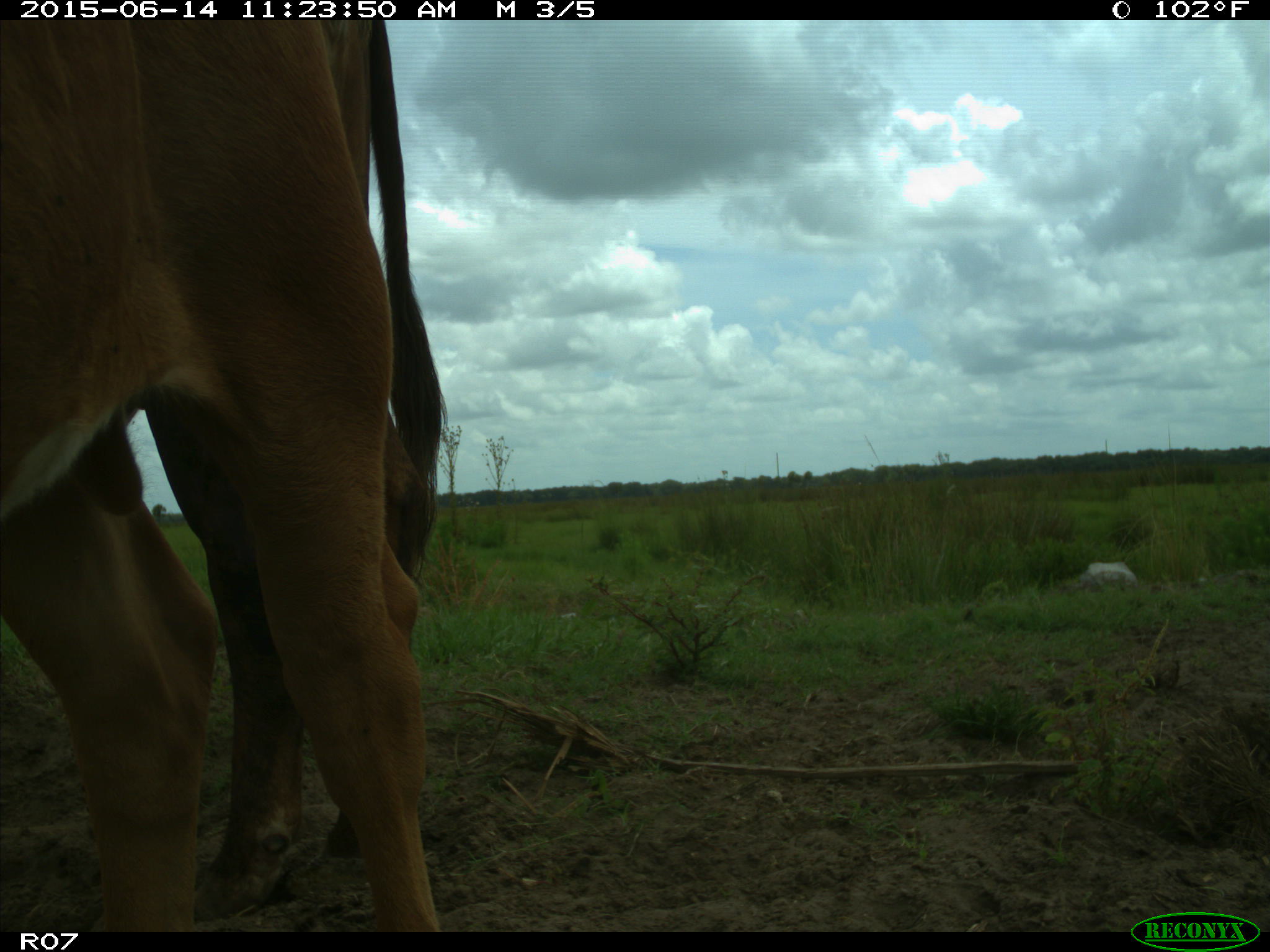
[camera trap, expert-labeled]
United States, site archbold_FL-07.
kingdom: Animalia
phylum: Chordata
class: Mammalia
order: Artiodactyla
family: Bovidae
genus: Bos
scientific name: Bos taurus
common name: domestic cow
Bos taurus (domestic cow).